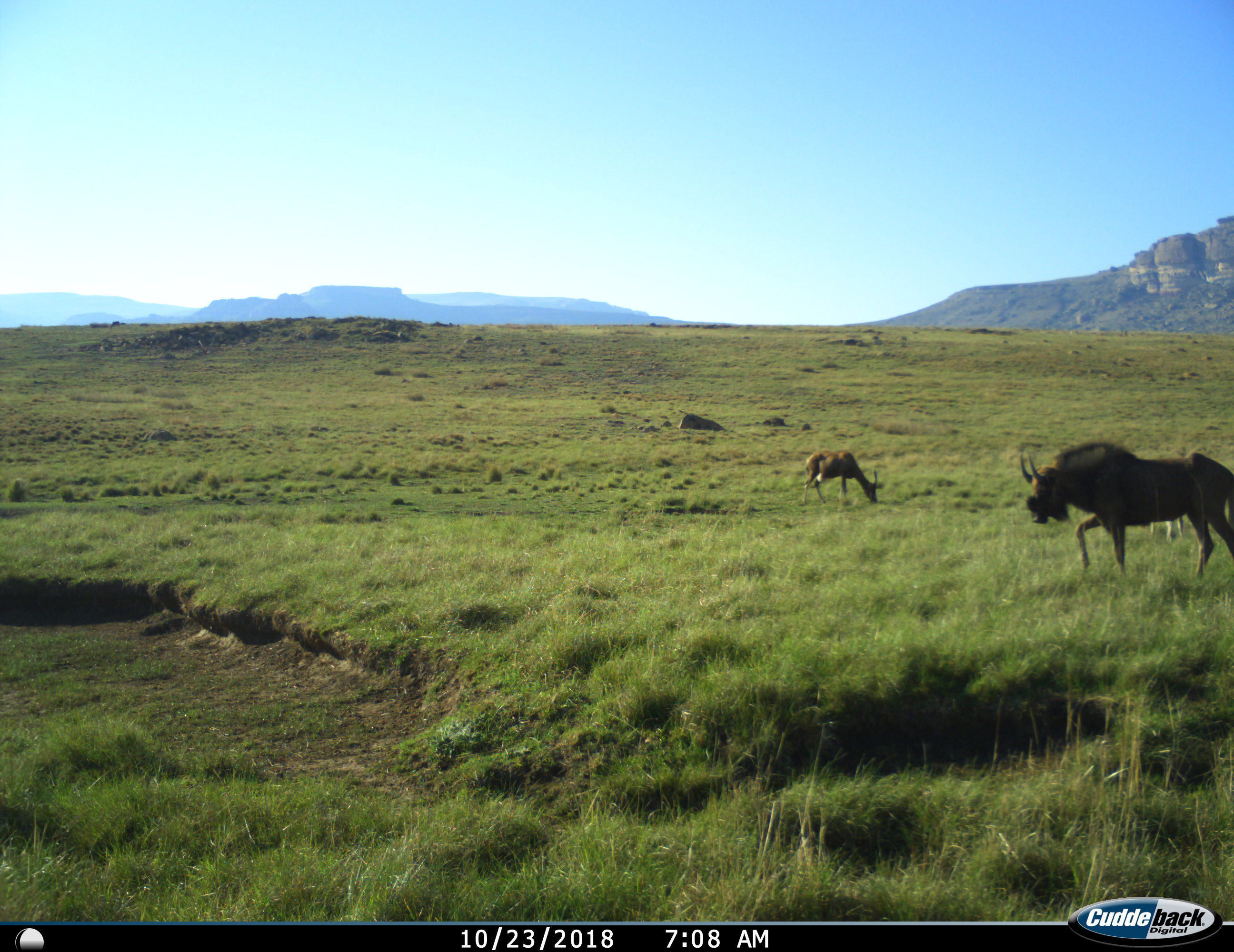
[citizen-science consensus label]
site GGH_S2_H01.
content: unidentified animal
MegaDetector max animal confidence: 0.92